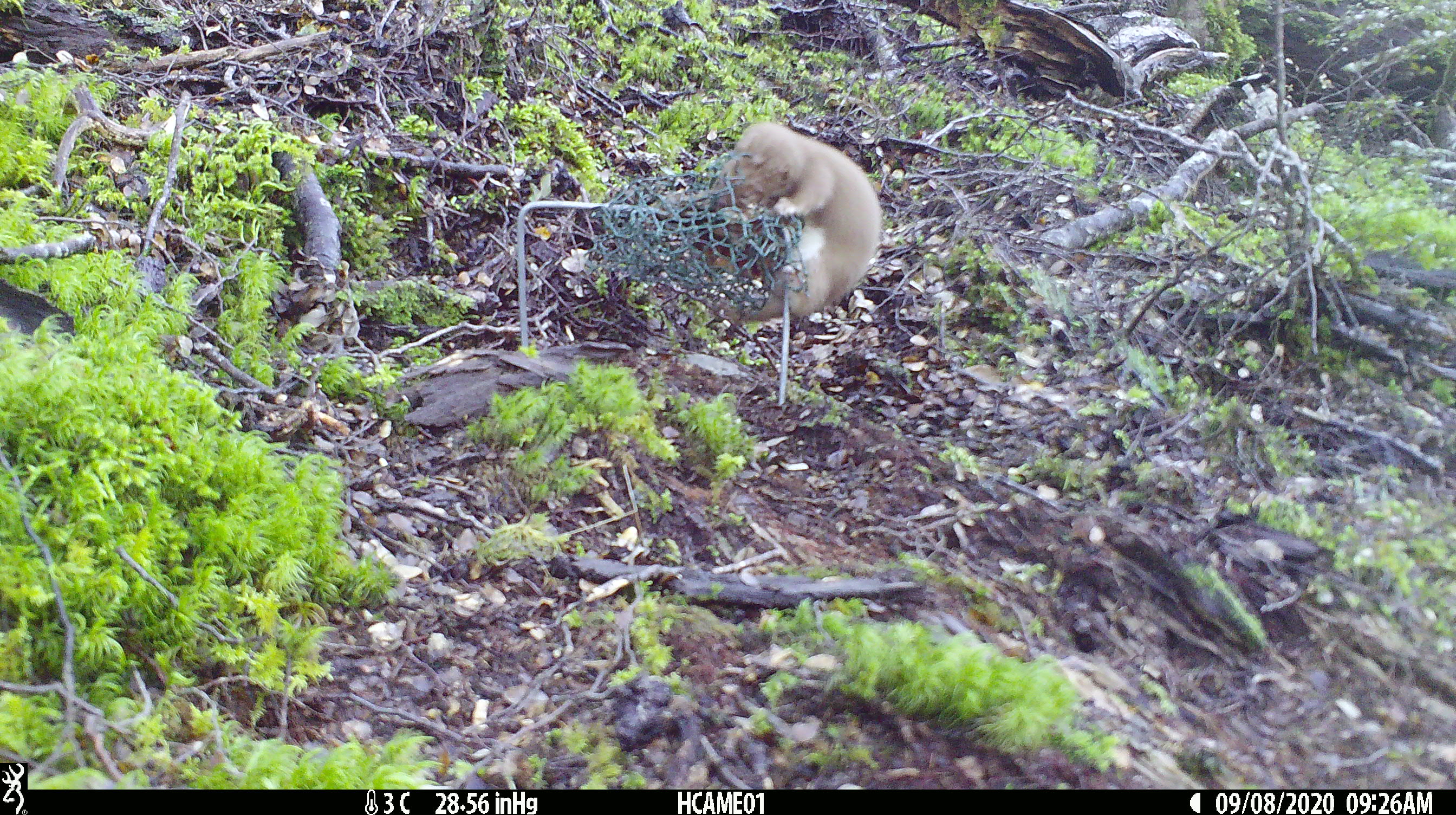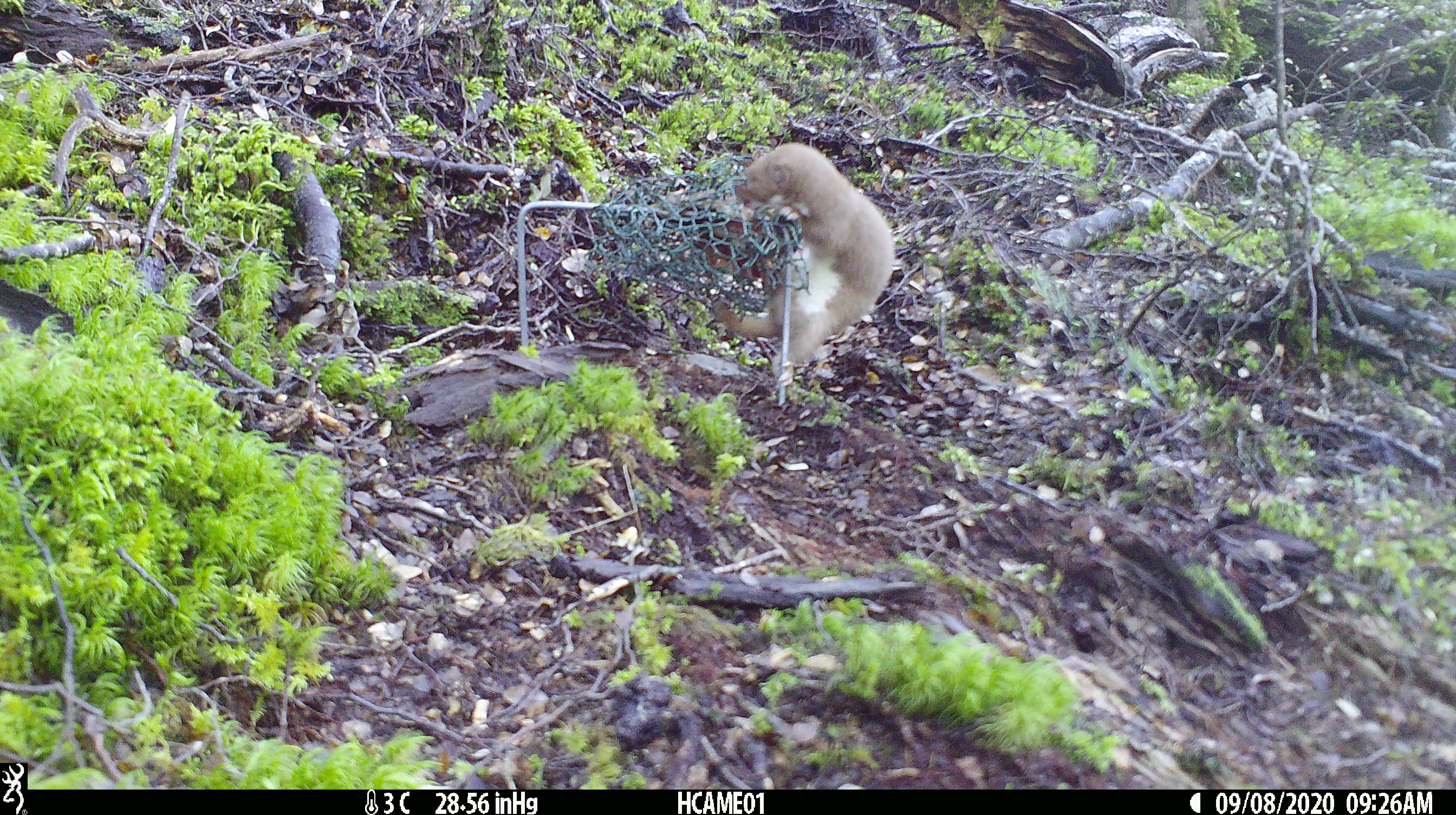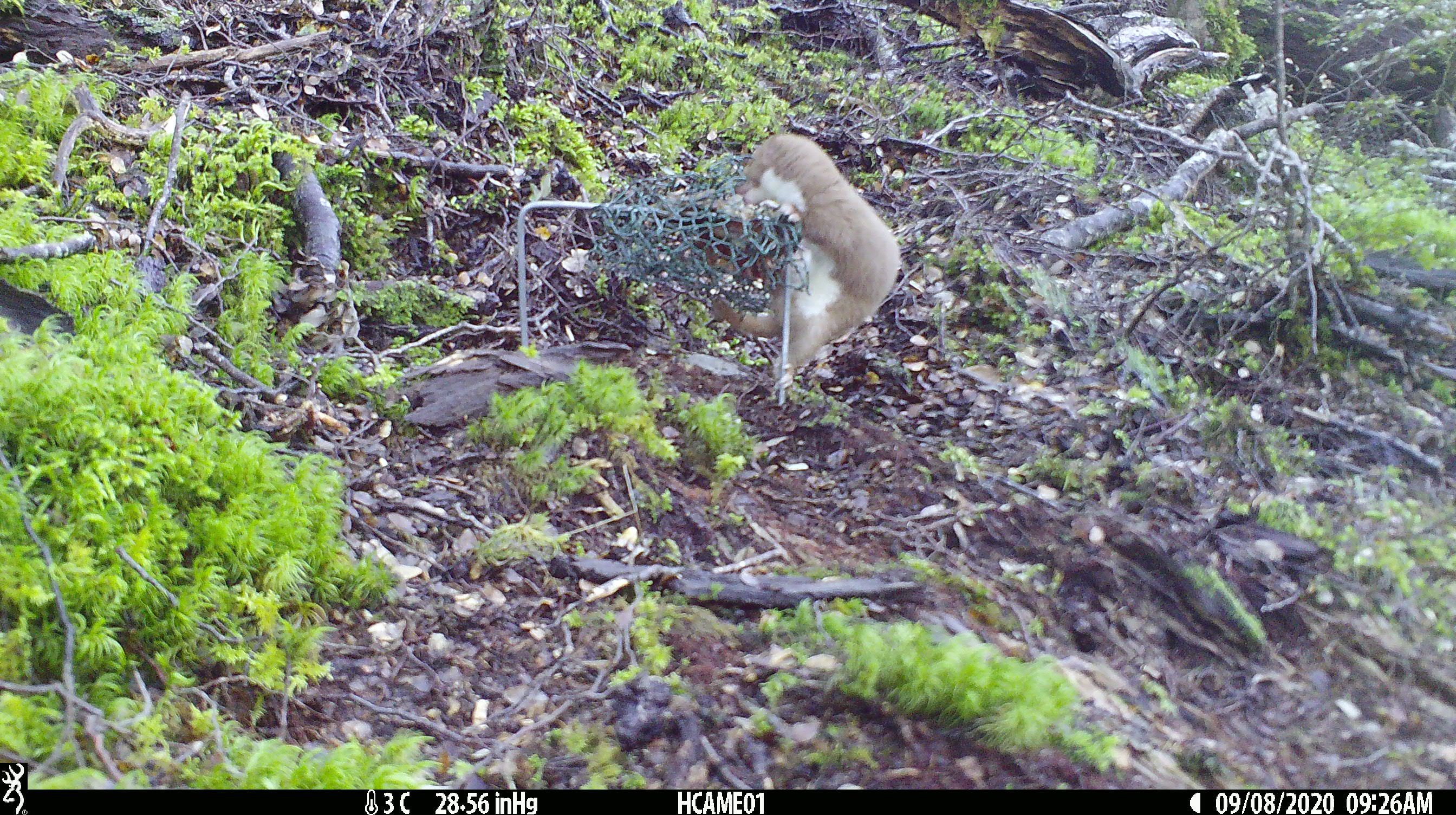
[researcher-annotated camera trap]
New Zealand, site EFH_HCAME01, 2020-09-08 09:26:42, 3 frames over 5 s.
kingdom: Animalia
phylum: Chordata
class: Mammalia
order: Carnivora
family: Mustelidae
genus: Mustela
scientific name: Mustela nivalis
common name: least weasel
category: weasel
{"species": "weasel (least weasel) (Mustela nivalis)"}